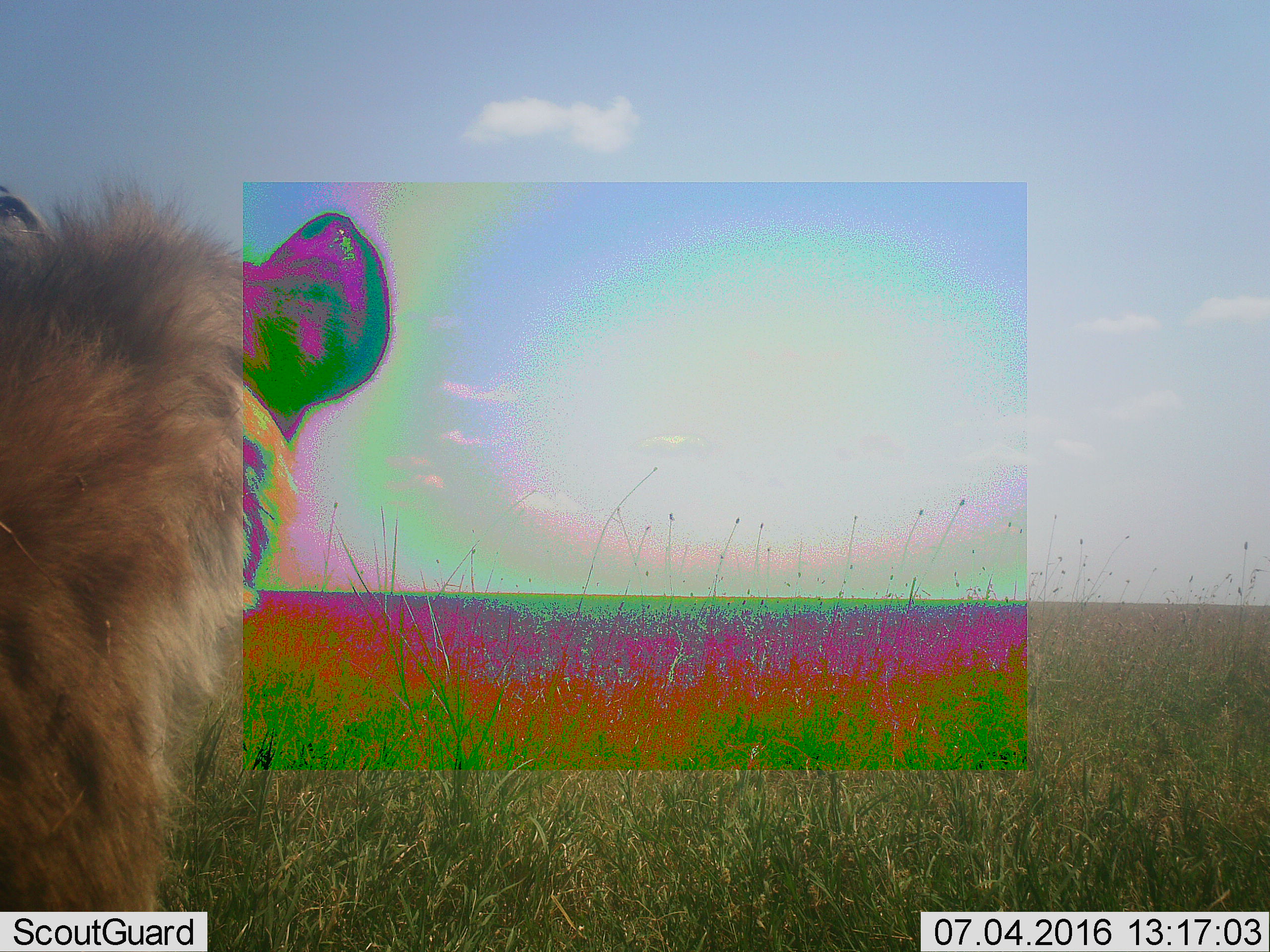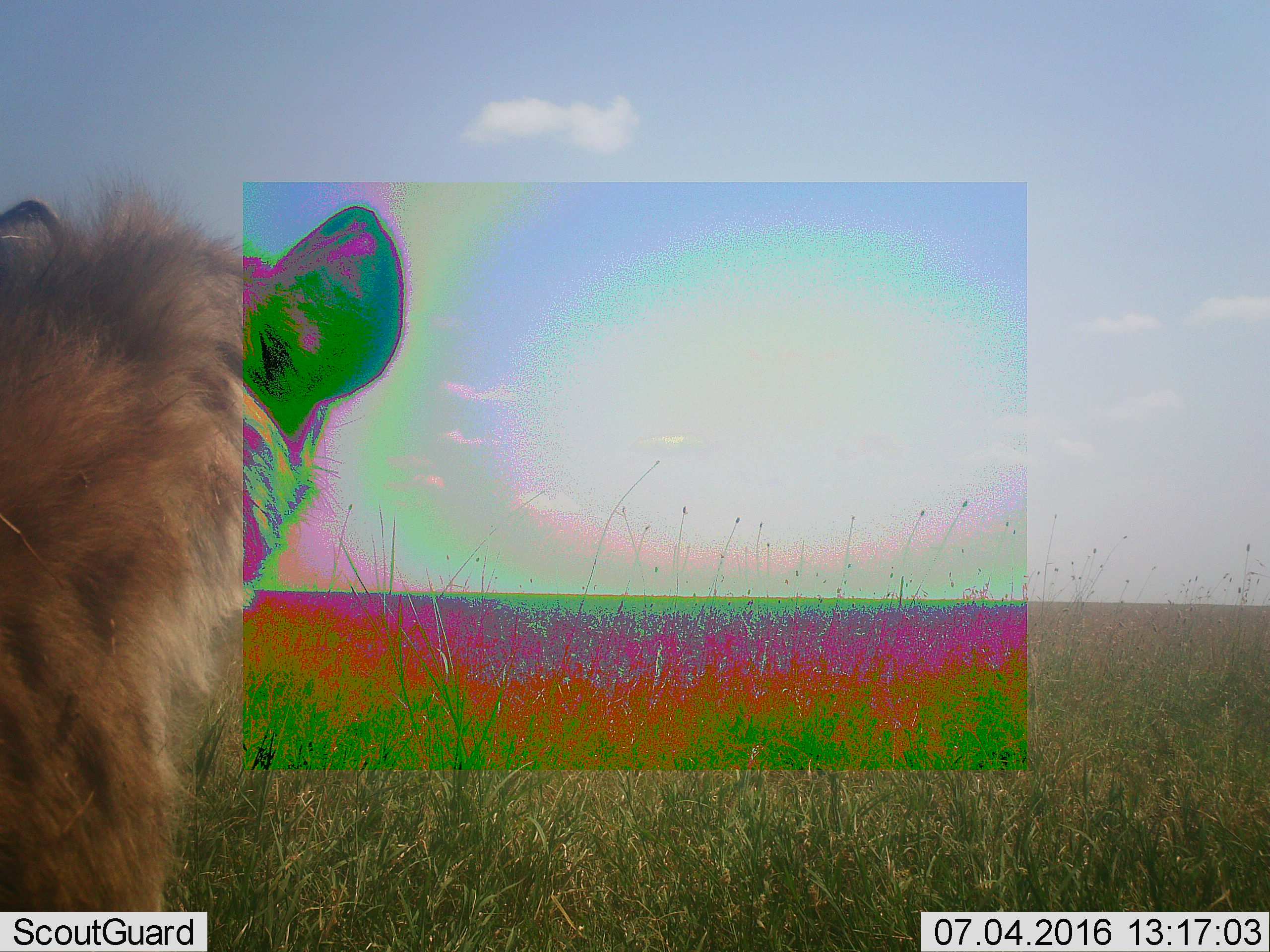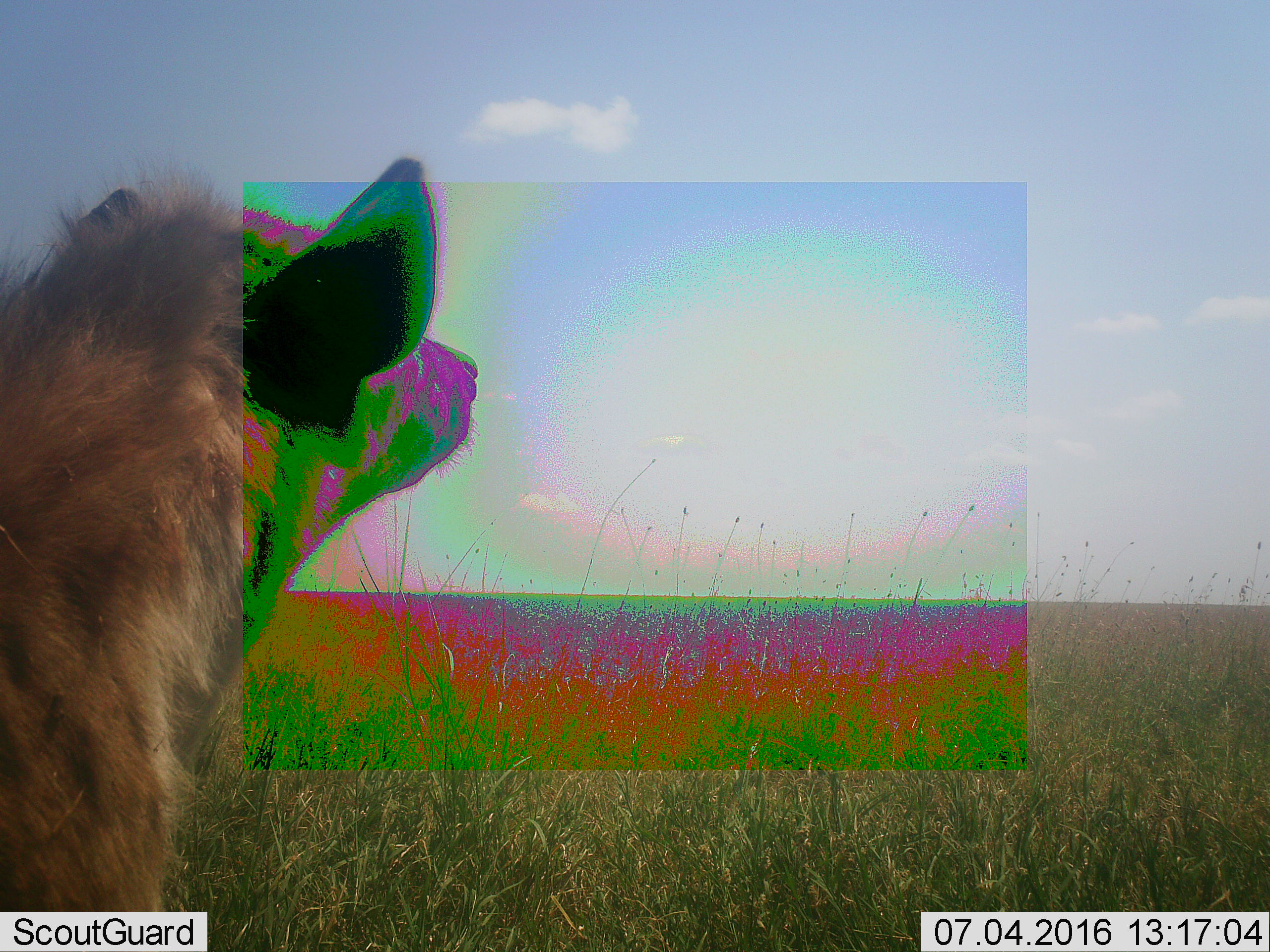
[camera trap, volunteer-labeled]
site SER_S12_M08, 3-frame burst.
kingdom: Animalia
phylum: Chordata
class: Mammalia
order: Carnivora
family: Hyaenidae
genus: Crocuta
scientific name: Crocuta crocuta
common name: spotted hyena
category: hyenaspotted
Hyenaspotted (spotted hyena) (Crocuta crocuta), count 1. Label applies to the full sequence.